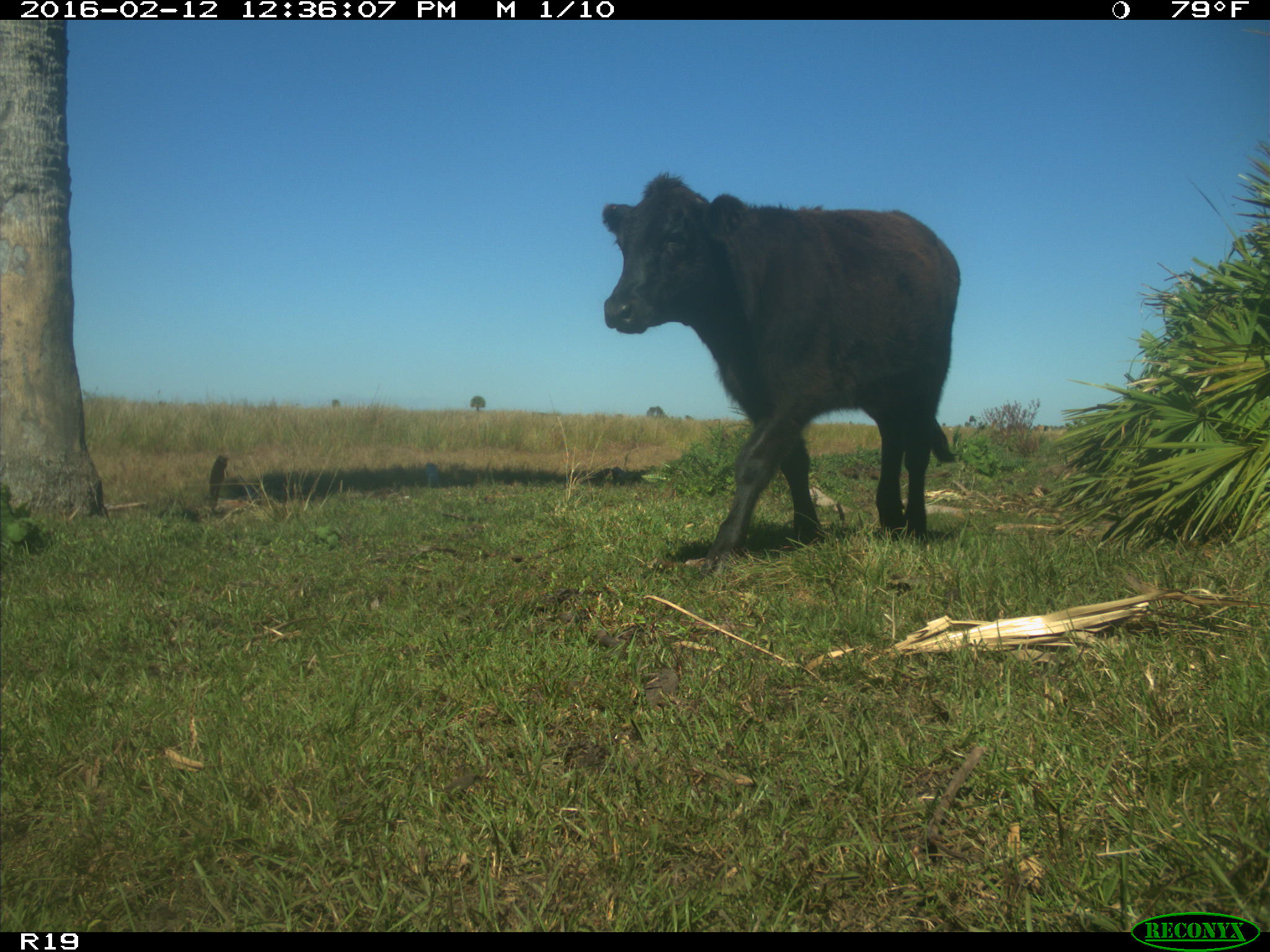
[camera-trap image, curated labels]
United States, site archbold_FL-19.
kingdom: Animalia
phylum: Chordata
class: Mammalia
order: Artiodactyla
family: Bovidae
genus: Bos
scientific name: Bos taurus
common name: domestic cow